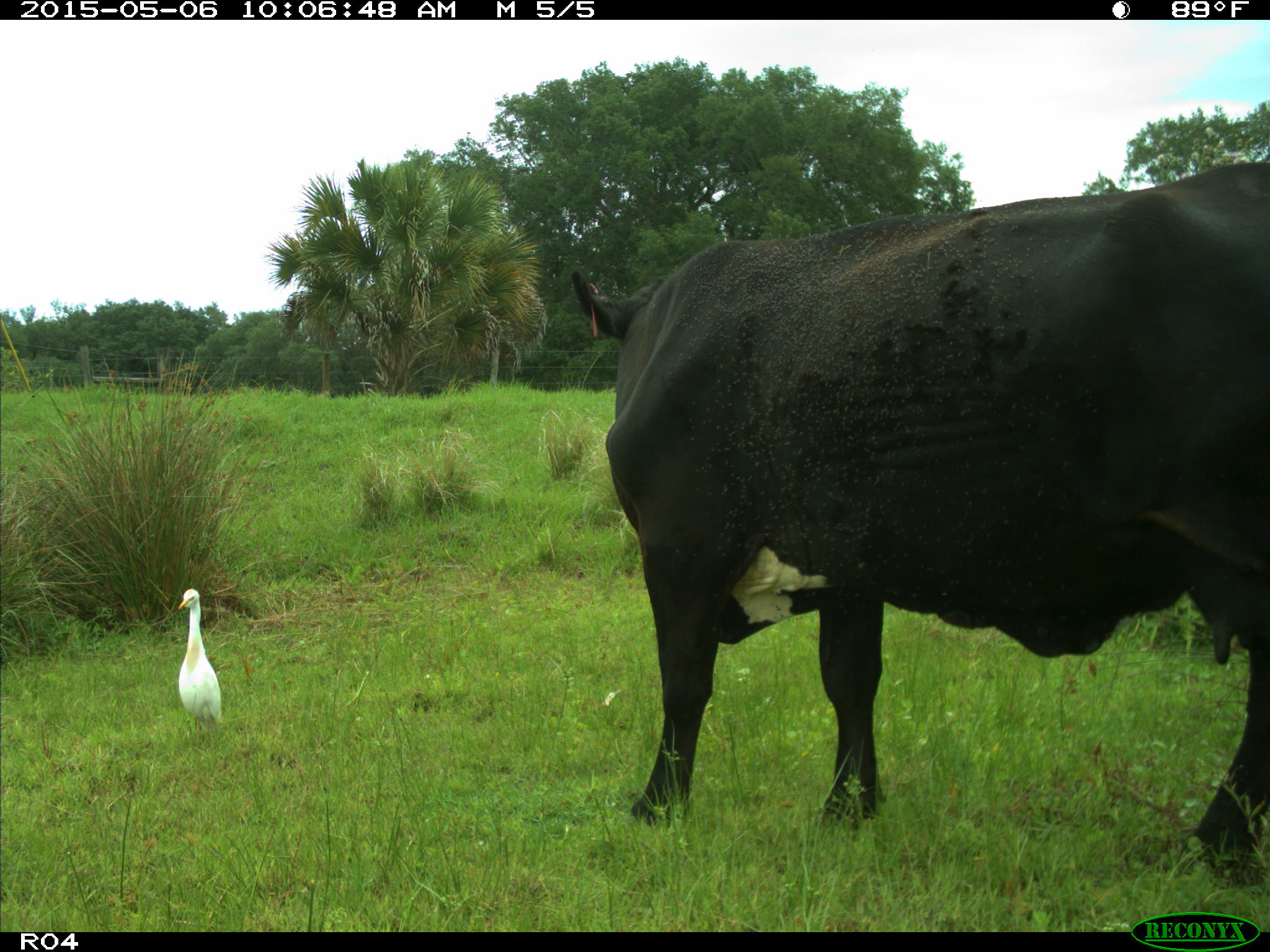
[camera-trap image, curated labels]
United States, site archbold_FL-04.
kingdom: Animalia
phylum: Chordata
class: Mammalia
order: Artiodactyla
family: Bovidae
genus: Bos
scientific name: Bos taurus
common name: domestic cow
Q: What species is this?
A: Bos taurus (domestic cow).